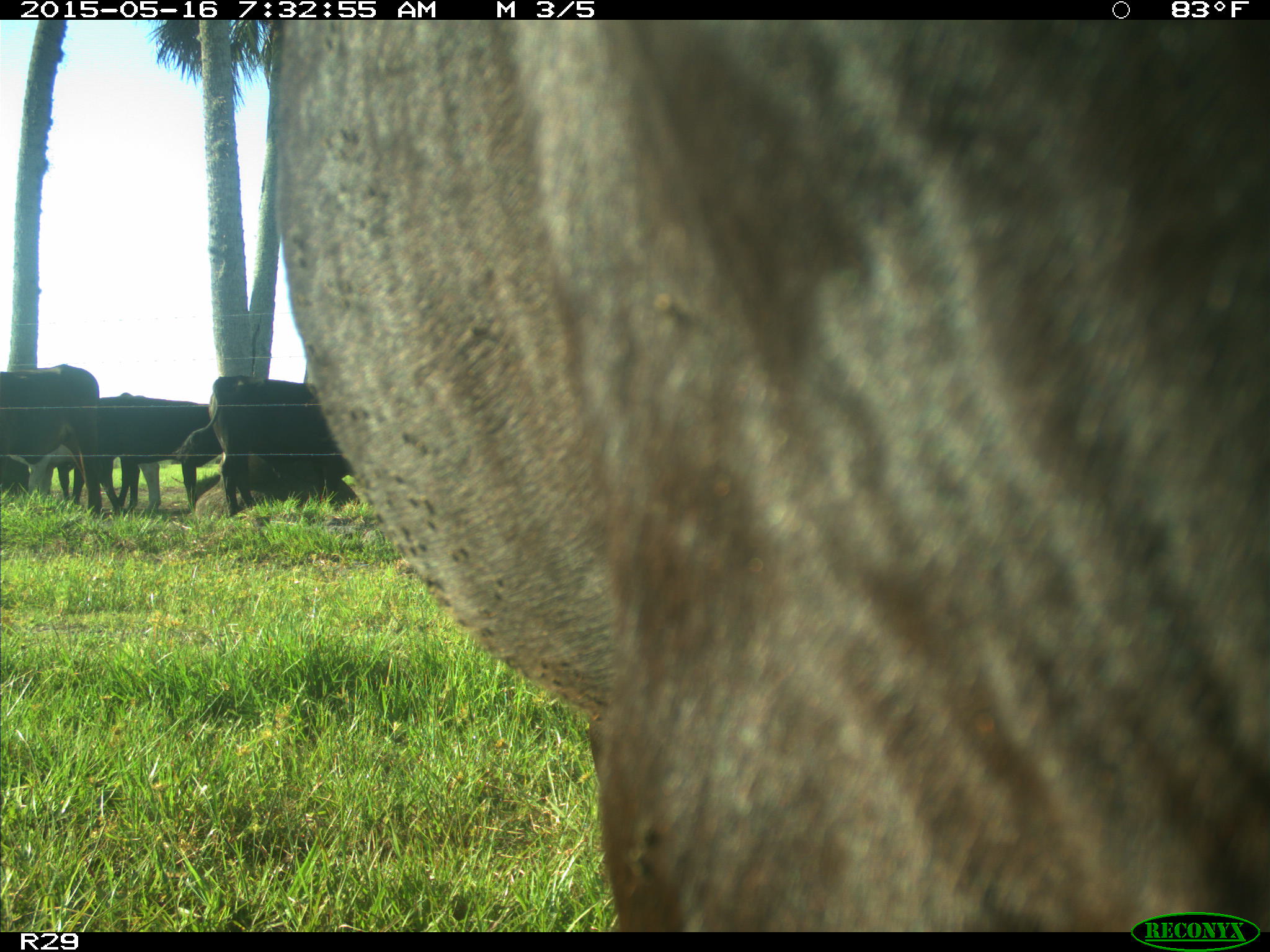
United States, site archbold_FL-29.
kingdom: Animalia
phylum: Chordata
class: Mammalia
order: Artiodactyla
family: Bovidae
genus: Bos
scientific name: Bos taurus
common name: domestic cow